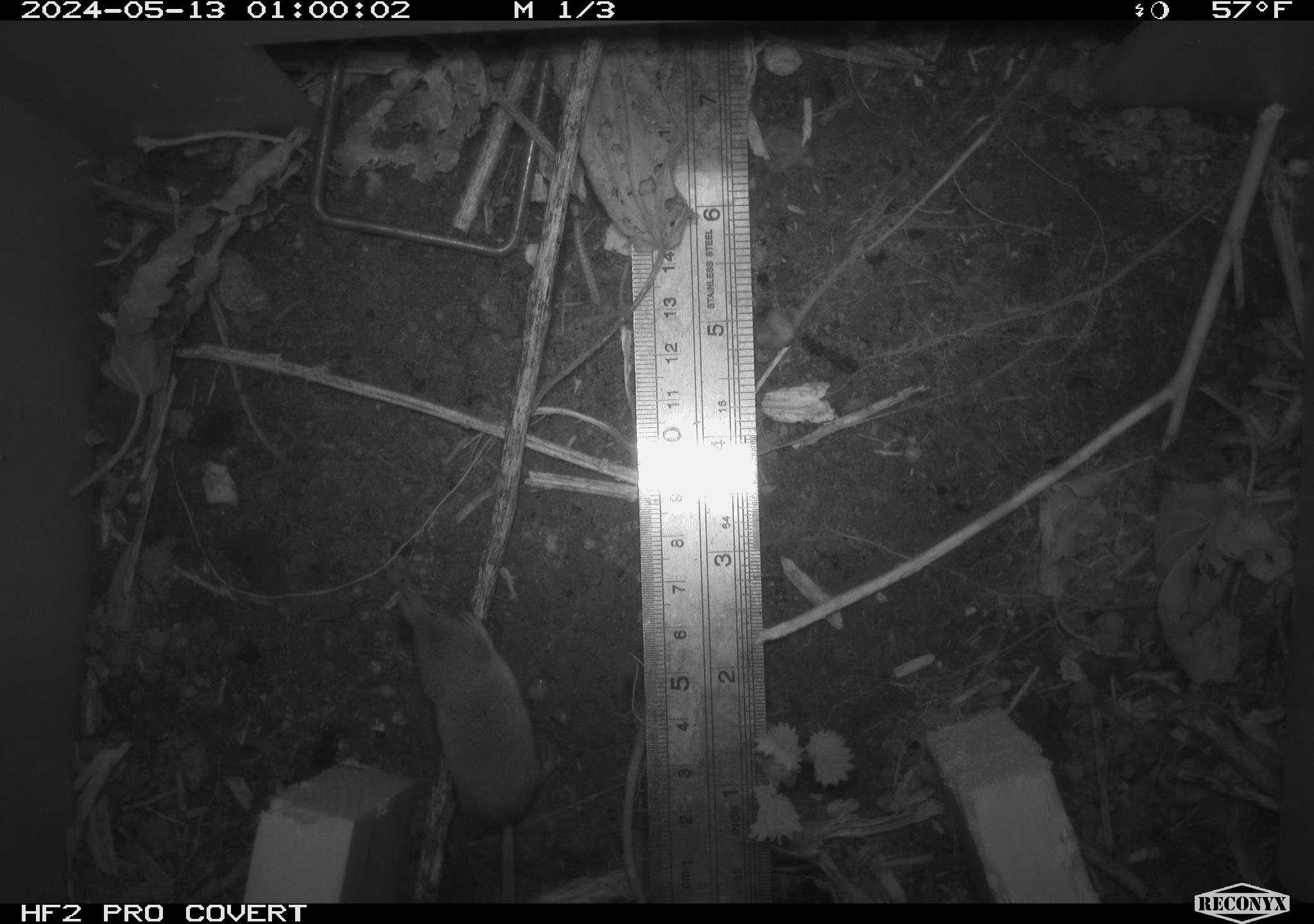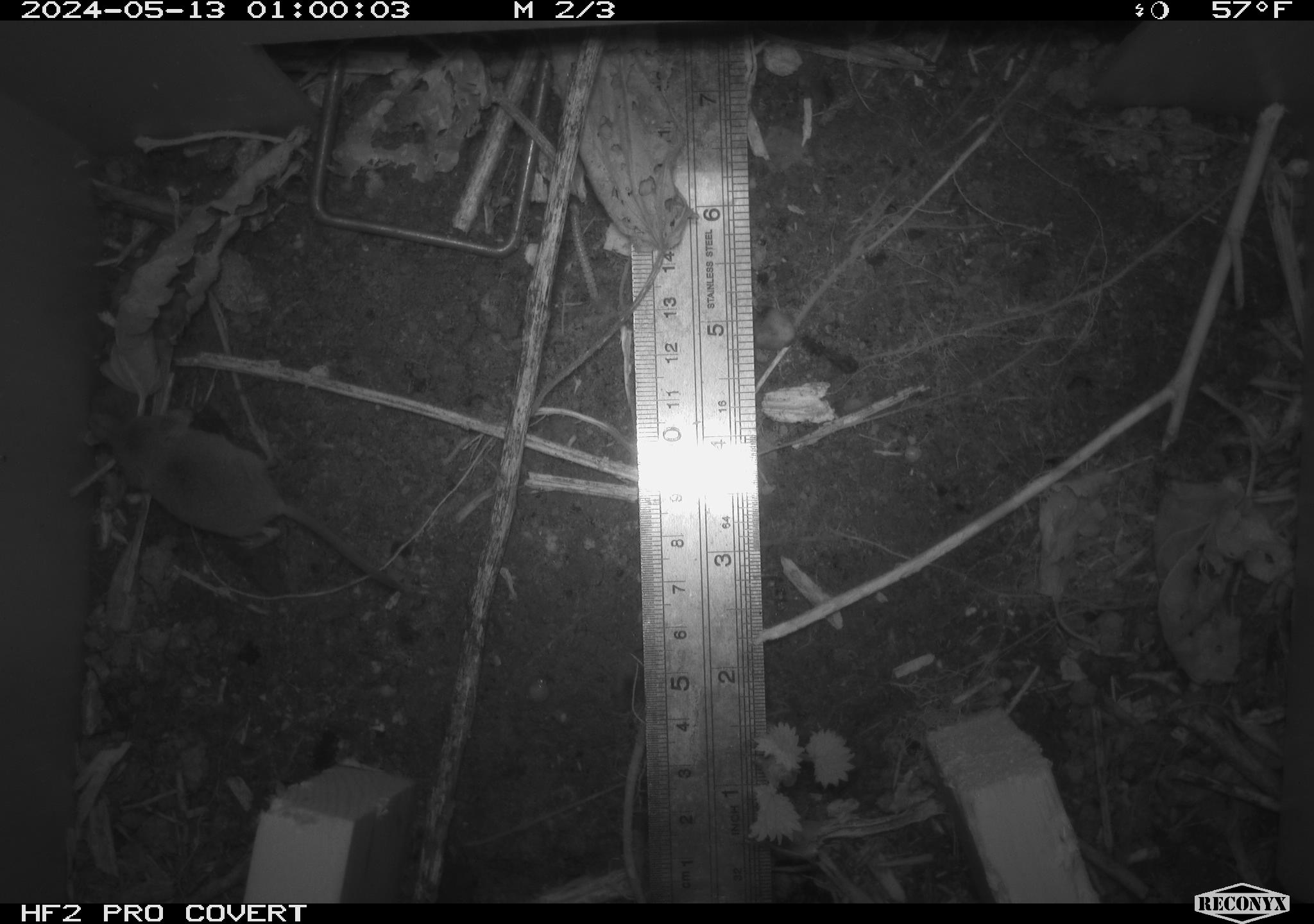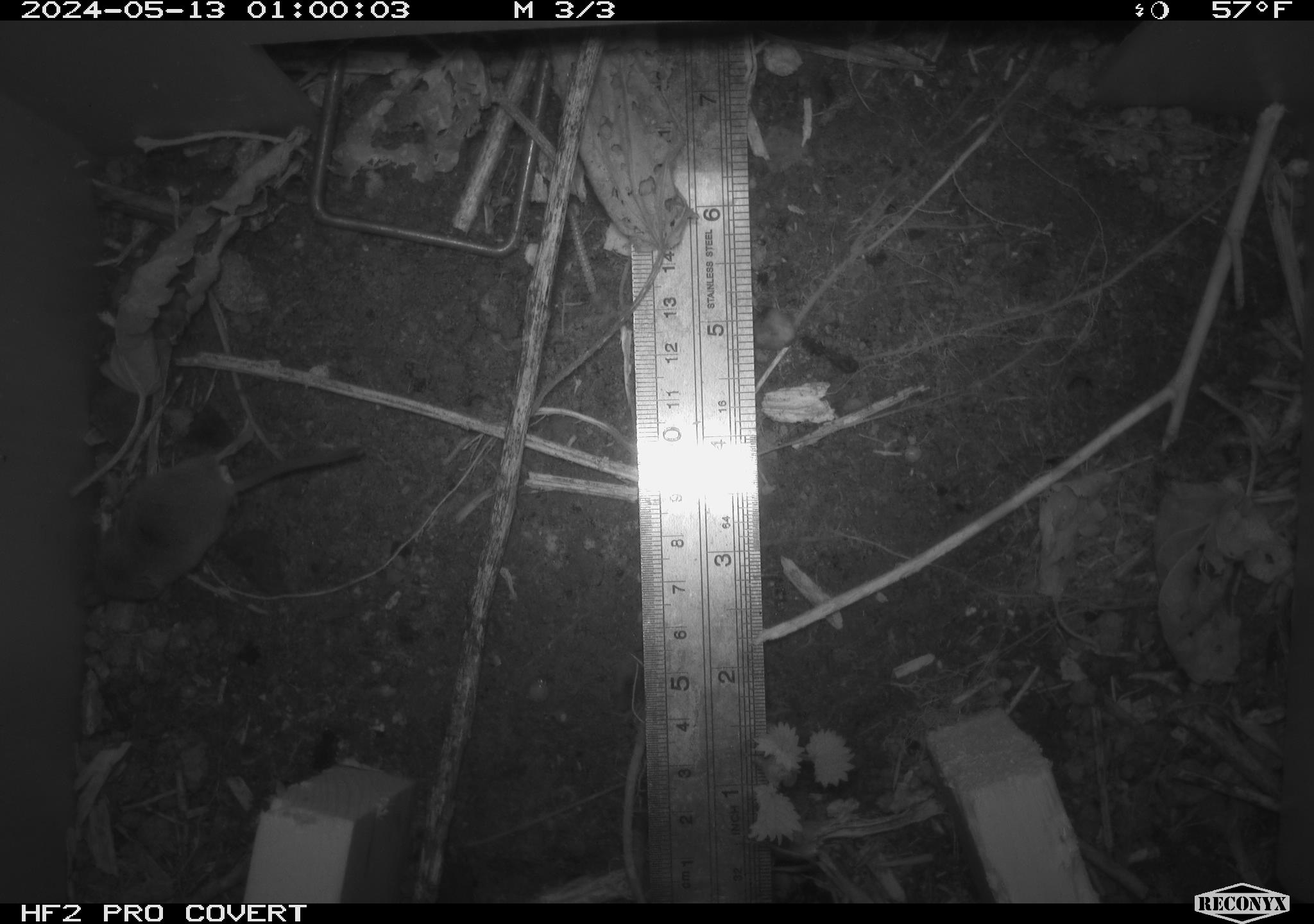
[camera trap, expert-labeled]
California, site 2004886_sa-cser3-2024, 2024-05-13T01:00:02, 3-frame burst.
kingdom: Animalia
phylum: Chordata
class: Mammalia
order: Eulipotyphla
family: Soricidae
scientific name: Soricidae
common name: shrews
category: soricidae family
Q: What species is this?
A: Soricidae family (shrews) (Soricidae).